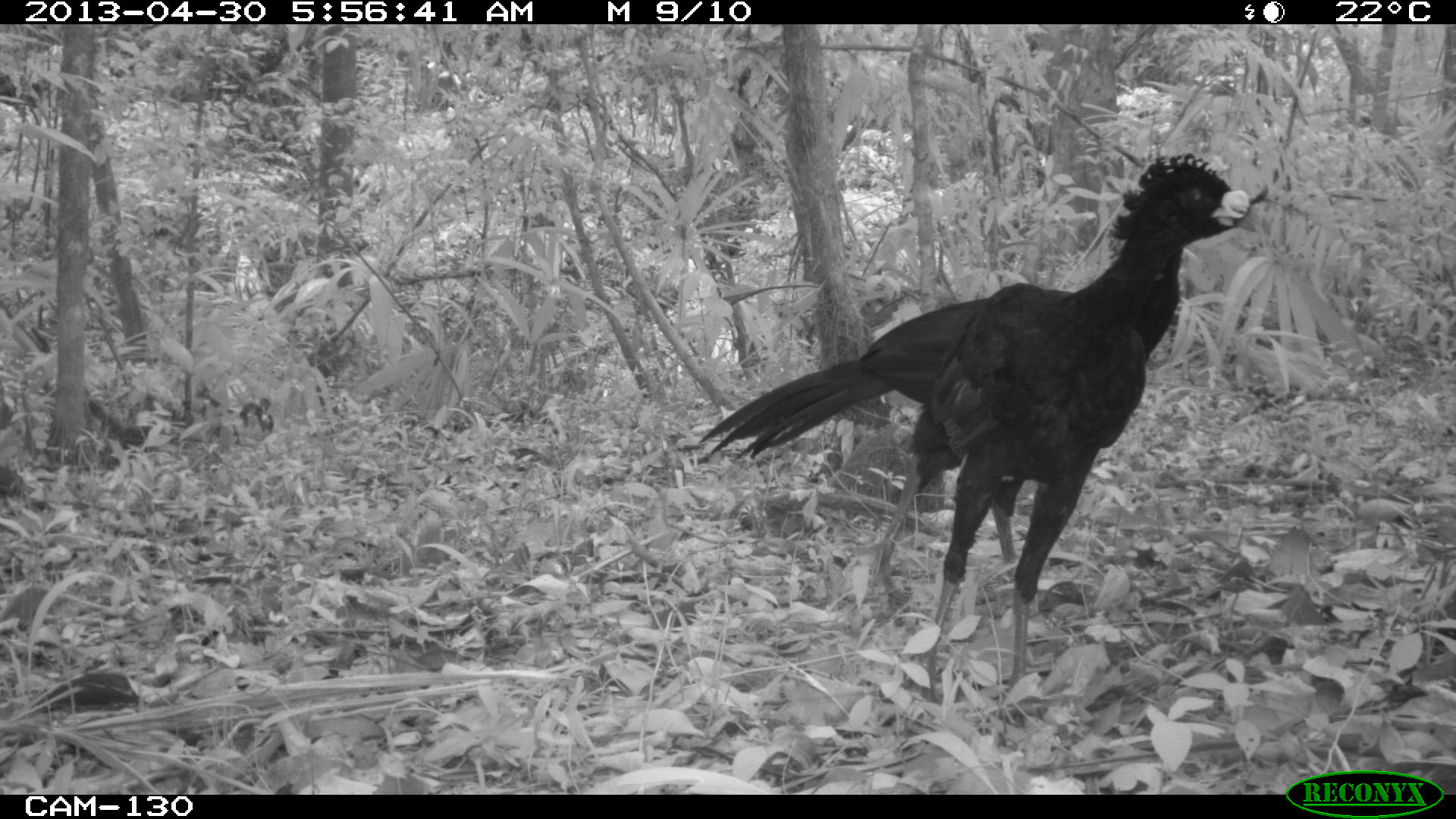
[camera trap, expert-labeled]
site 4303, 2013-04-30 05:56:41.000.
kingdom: Animalia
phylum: Chordata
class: Aves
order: Galliformes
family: Cracidae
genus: Crax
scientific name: Crax rubra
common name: great curassow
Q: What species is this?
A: Crax rubra (great curassow).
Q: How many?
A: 2.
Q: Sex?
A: Male.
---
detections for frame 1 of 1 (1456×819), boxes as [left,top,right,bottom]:
crax rubra: [697,150,1251,735]